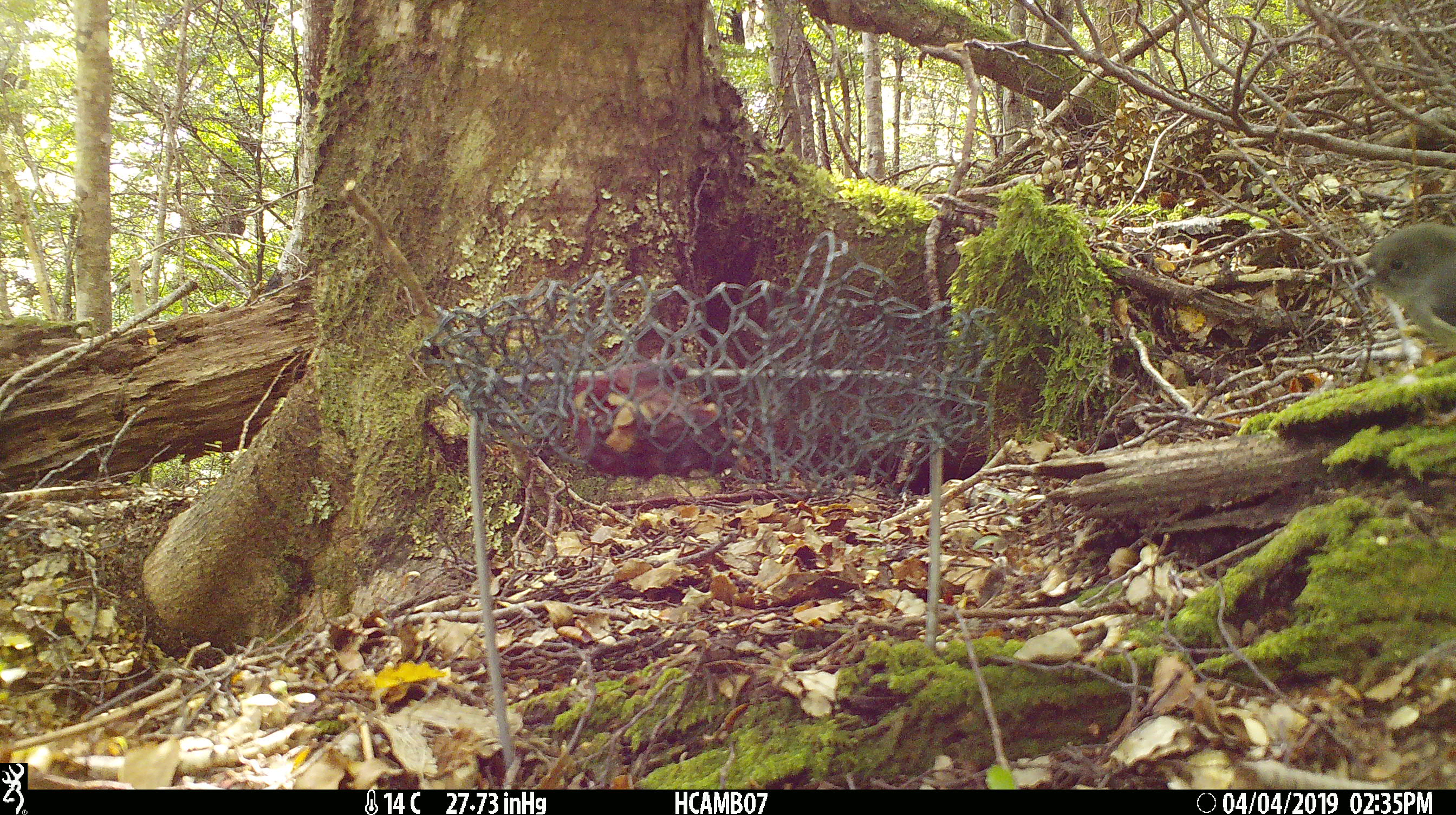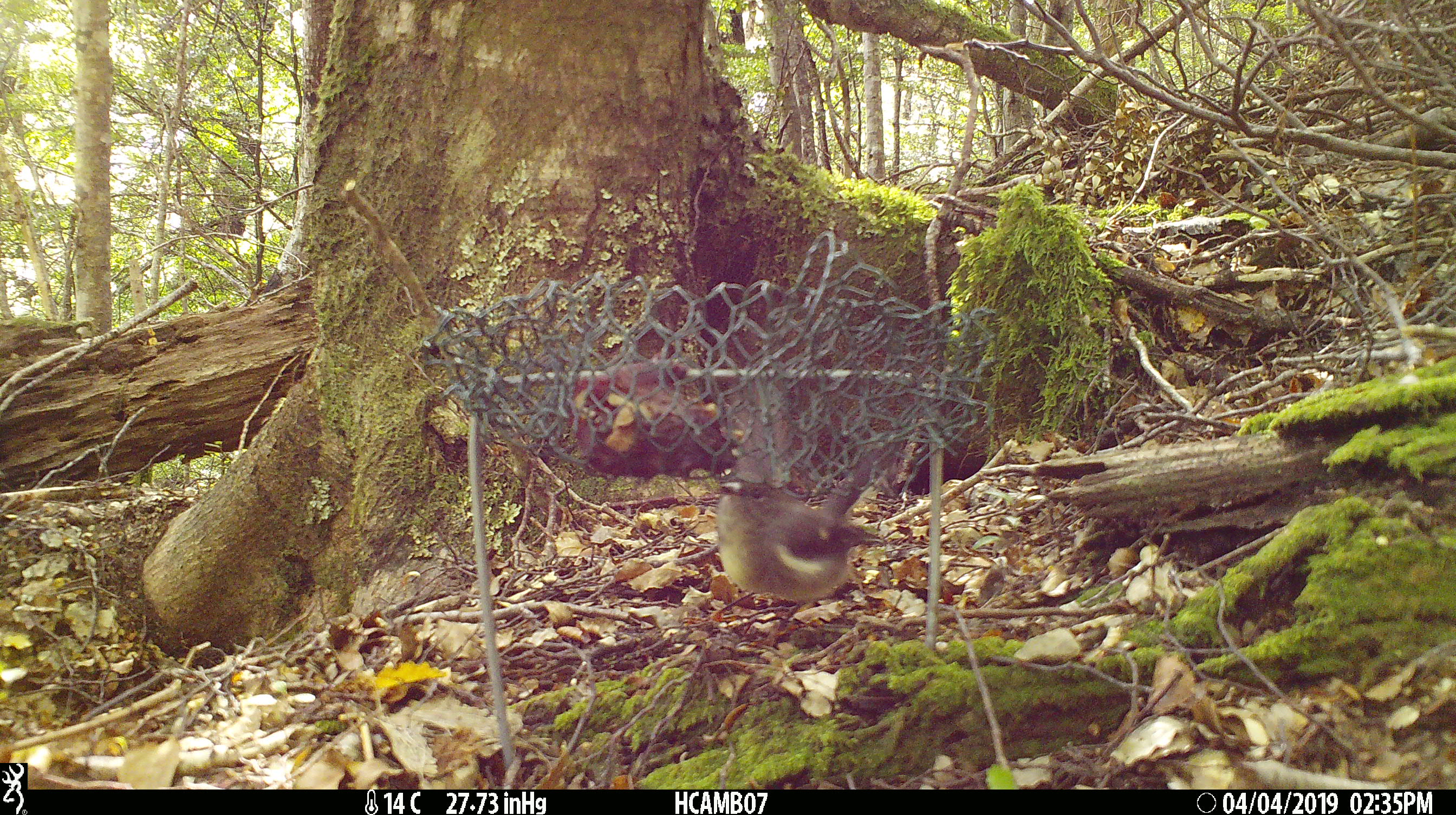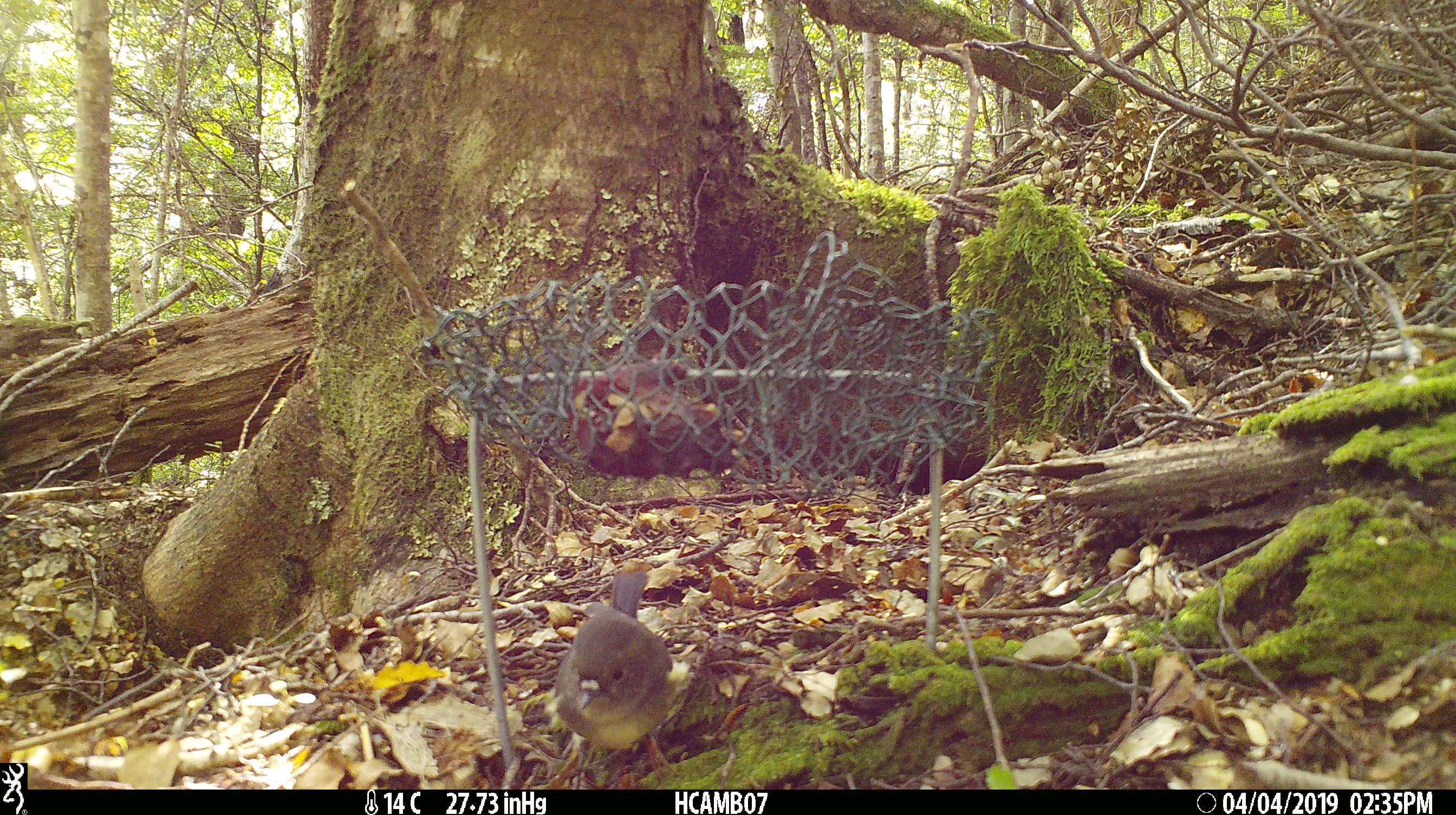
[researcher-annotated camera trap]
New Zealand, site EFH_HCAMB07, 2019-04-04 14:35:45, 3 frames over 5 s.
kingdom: Animalia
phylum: Chordata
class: Aves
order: Passeriformes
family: Petroicidae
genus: Petroica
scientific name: Petroica macrocephala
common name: tomtit